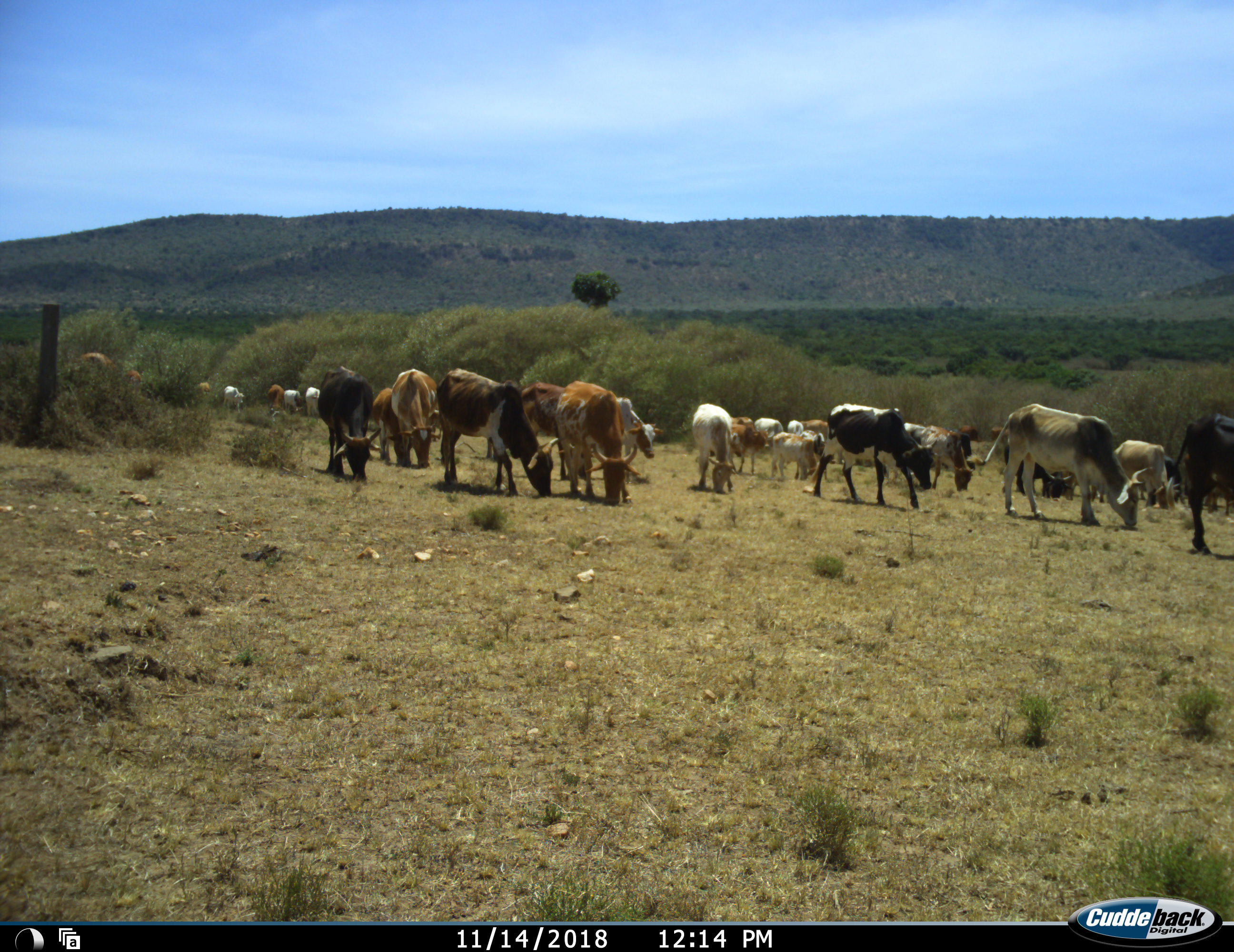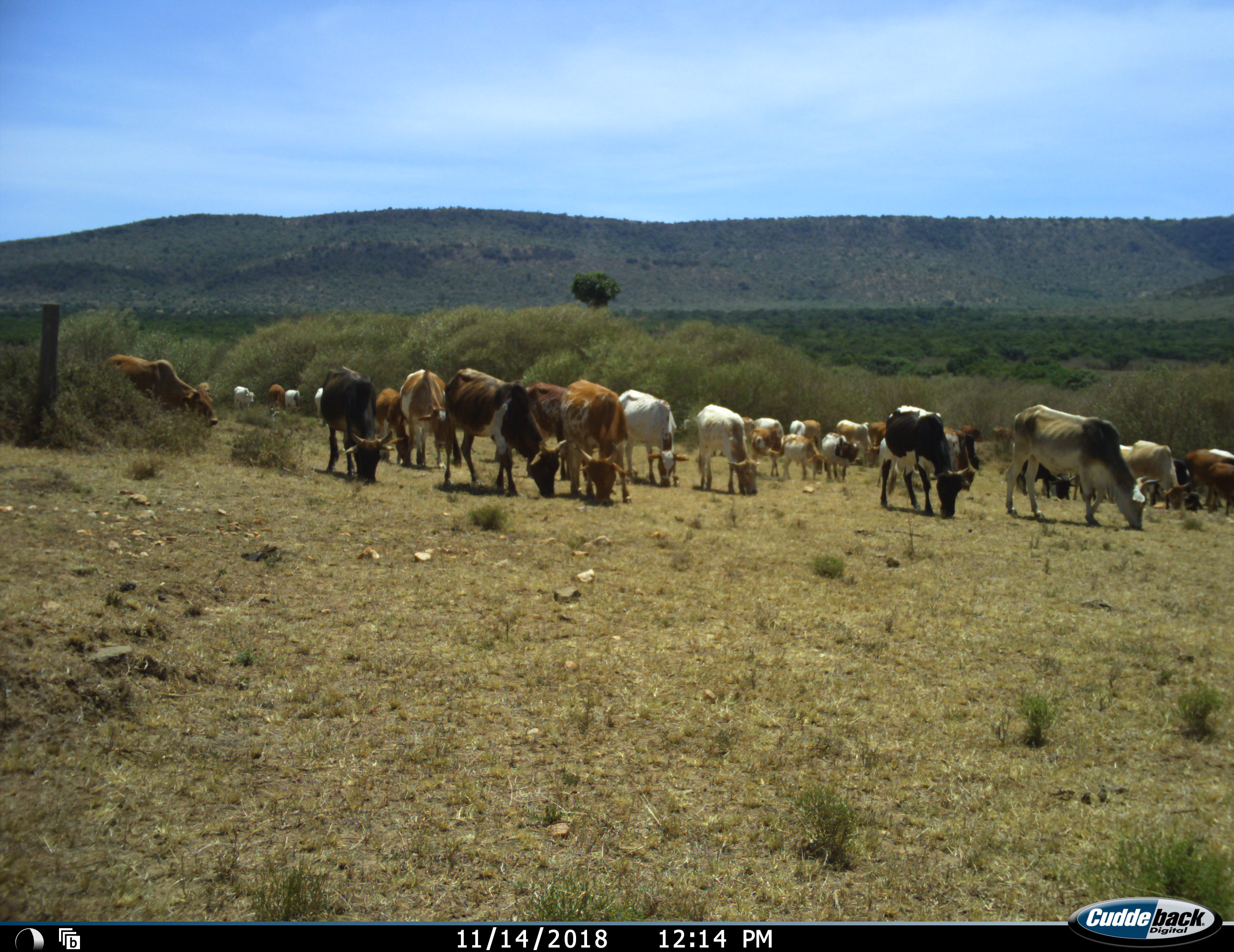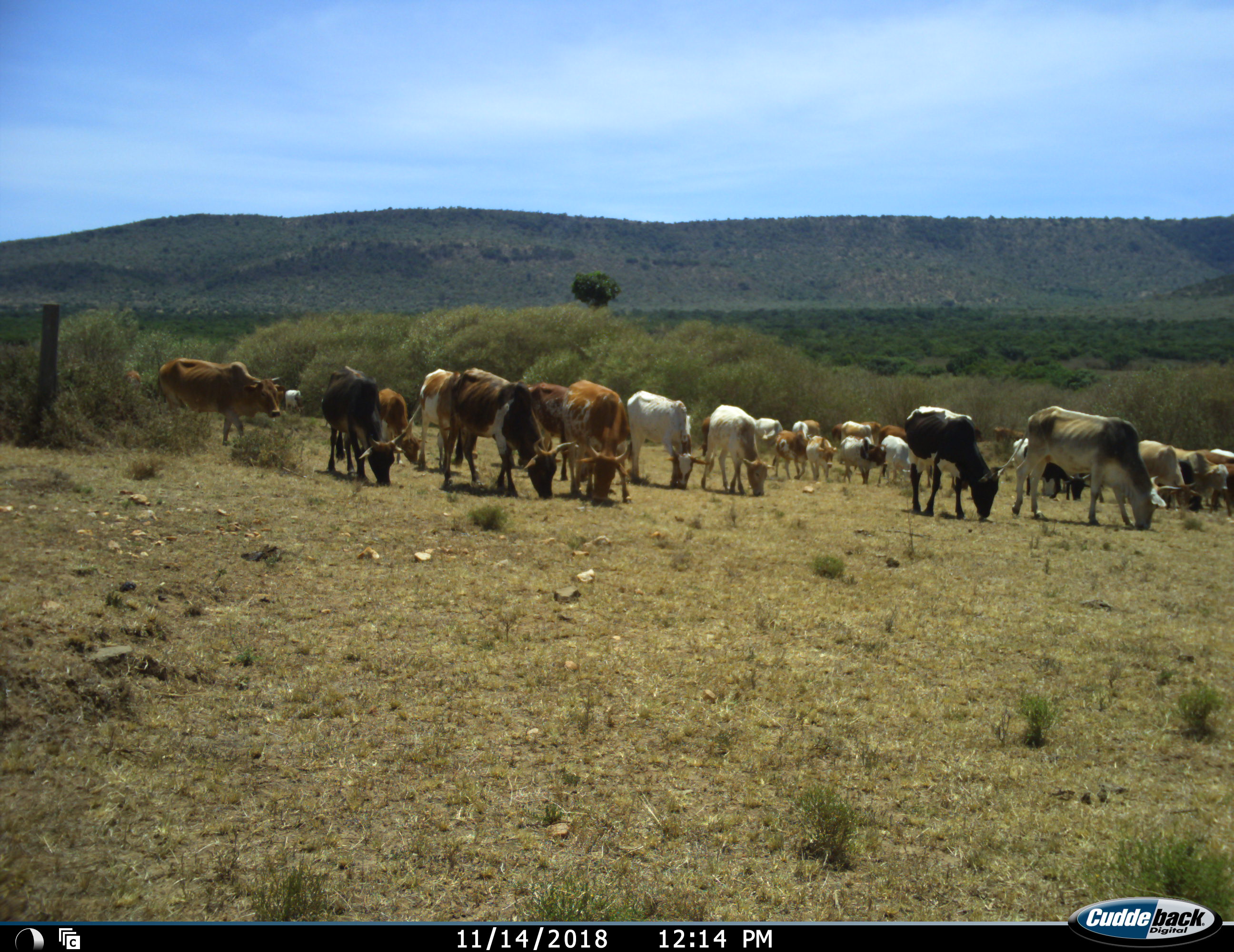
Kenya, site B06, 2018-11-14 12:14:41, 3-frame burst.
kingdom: Animalia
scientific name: Animalia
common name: animal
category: domesticanimal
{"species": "domesticanimal (animal) (Animalia)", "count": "11-50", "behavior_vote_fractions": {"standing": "22%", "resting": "0%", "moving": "67%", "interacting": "11%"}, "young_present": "22%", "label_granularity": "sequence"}